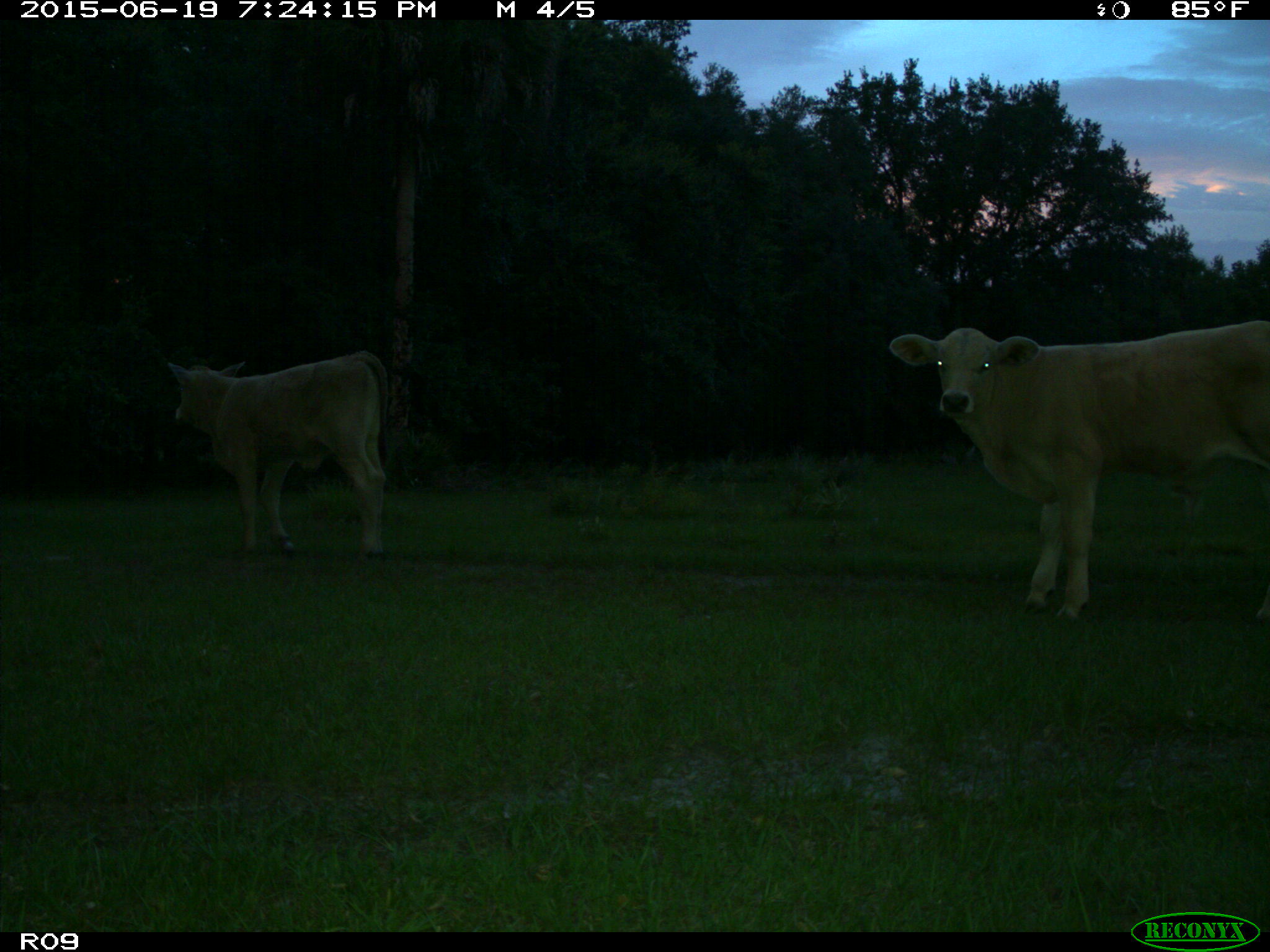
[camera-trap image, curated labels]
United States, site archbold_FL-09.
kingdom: Animalia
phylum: Chordata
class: Mammalia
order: Artiodactyla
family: Bovidae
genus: Bos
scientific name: Bos taurus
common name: domestic cow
Bos taurus (domestic cow).